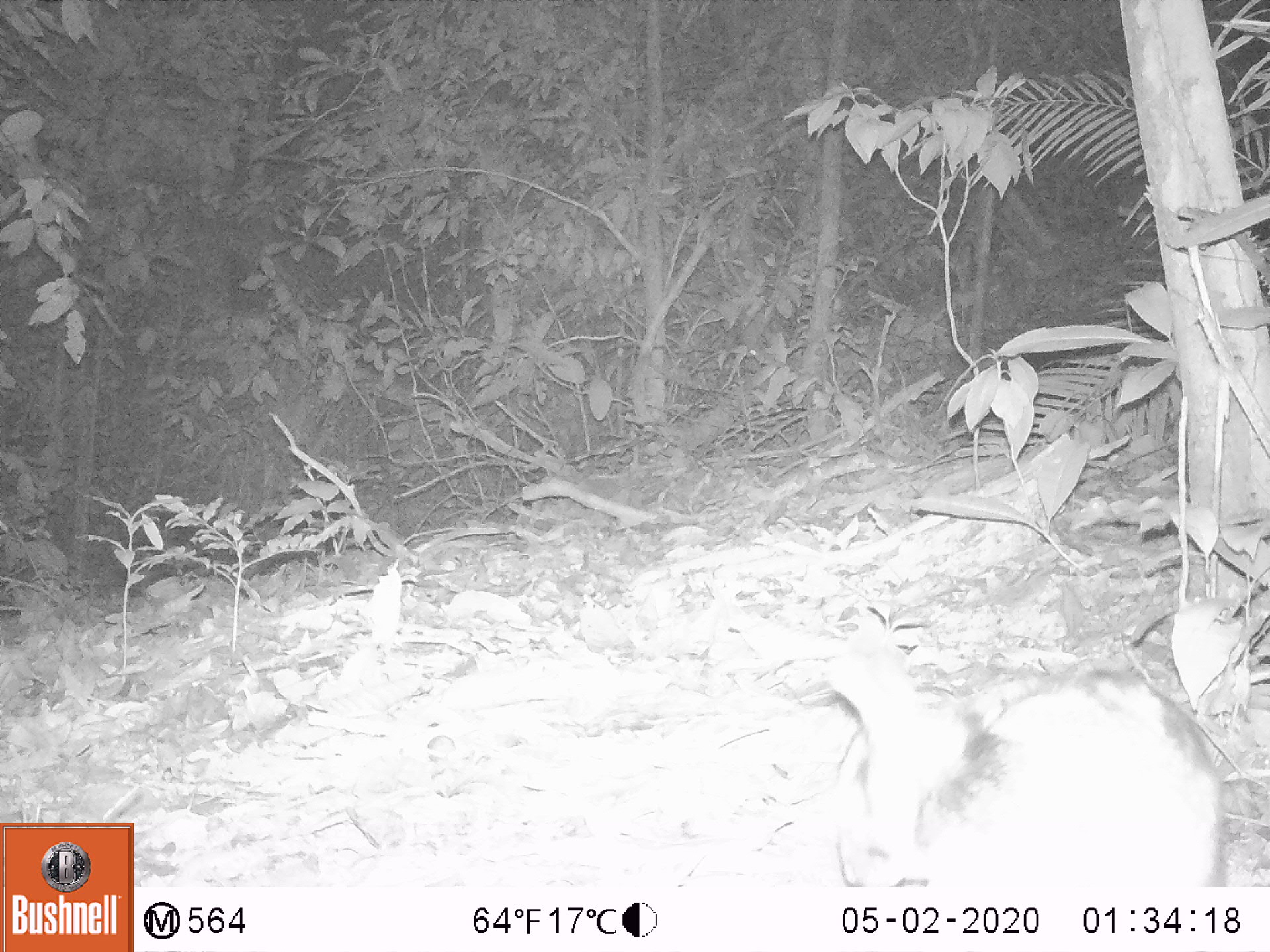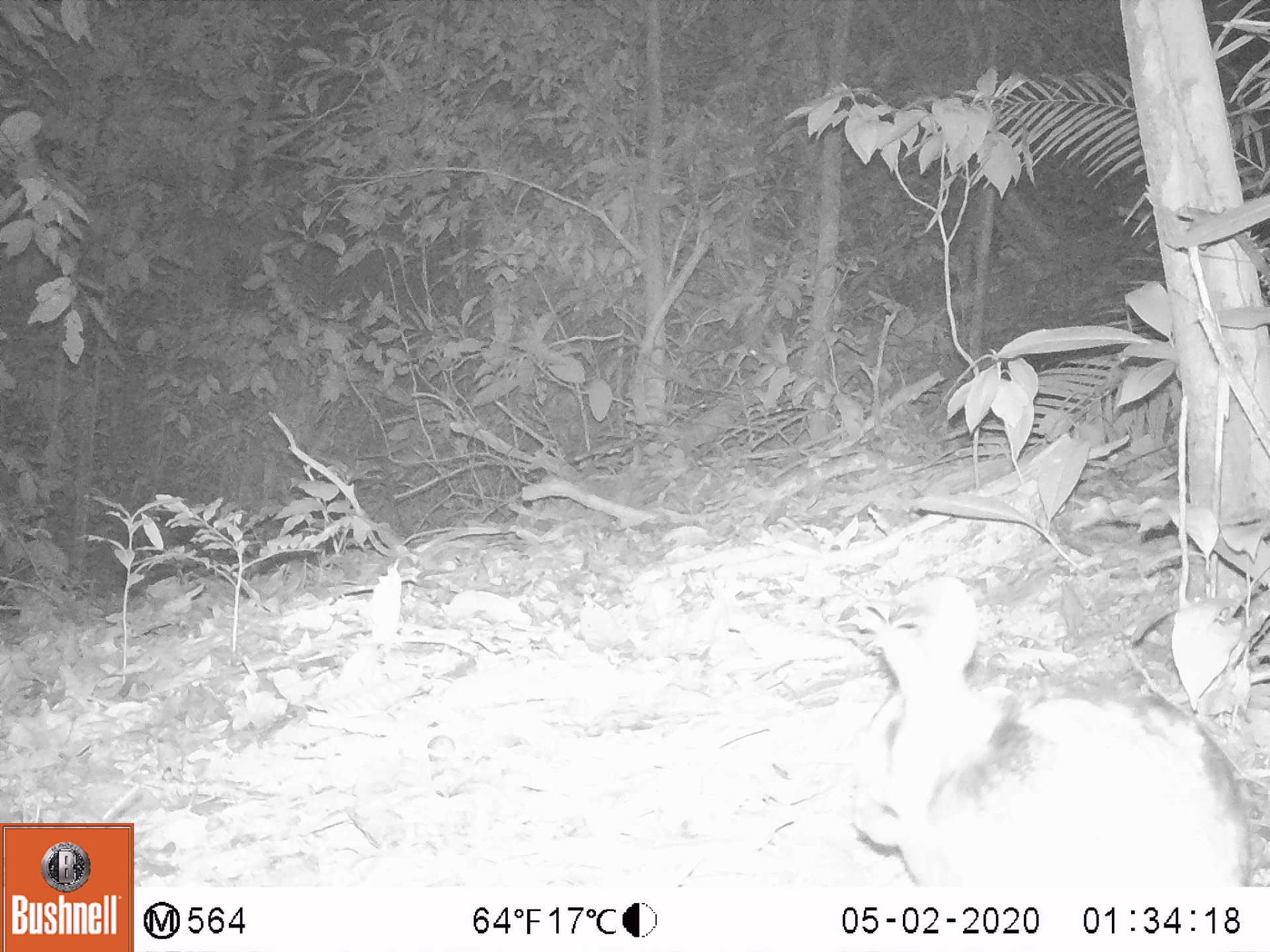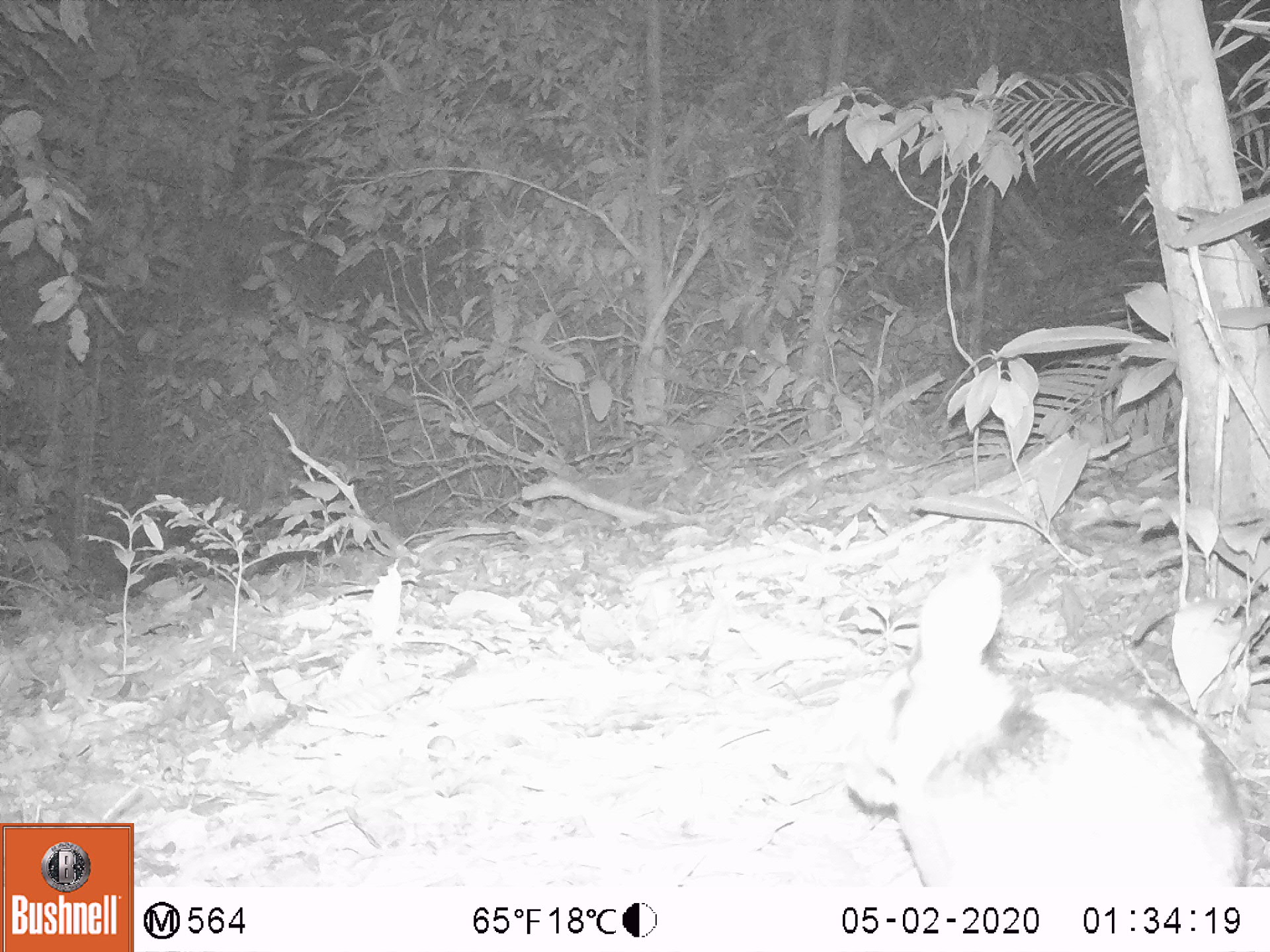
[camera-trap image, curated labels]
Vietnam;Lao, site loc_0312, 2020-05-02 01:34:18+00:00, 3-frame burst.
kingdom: Animalia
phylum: Chordata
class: Mammalia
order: Lagomorpha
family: Leporidae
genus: Nesolagus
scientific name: Nesolagus timminsi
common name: annamite striped rabbit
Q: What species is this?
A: Annamite striped rabbit (Nesolagus timminsi).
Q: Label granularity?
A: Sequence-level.